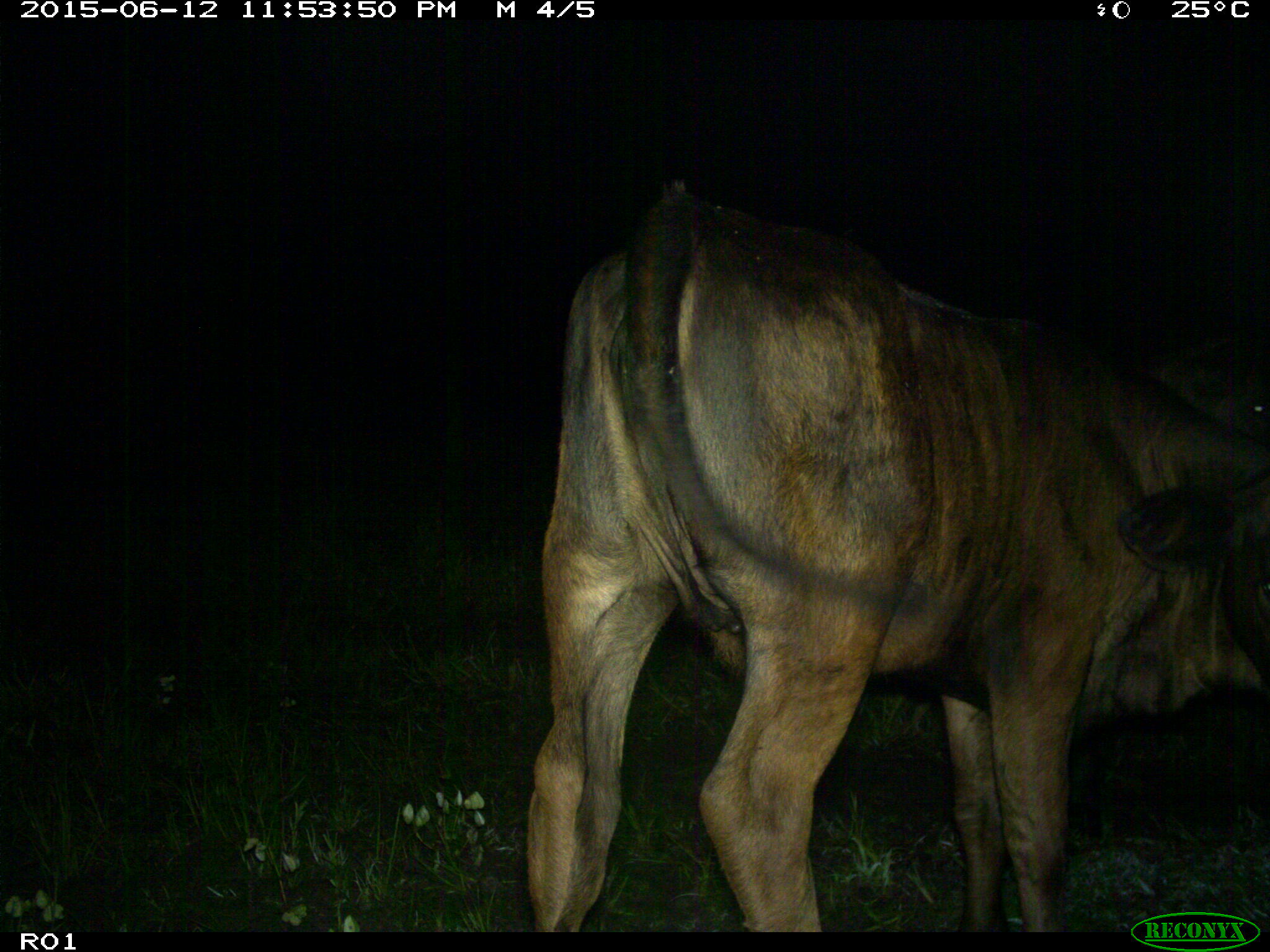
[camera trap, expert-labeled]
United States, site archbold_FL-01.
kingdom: Animalia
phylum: Chordata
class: Mammalia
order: Artiodactyla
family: Bovidae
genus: Bos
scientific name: Bos taurus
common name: domestic cow